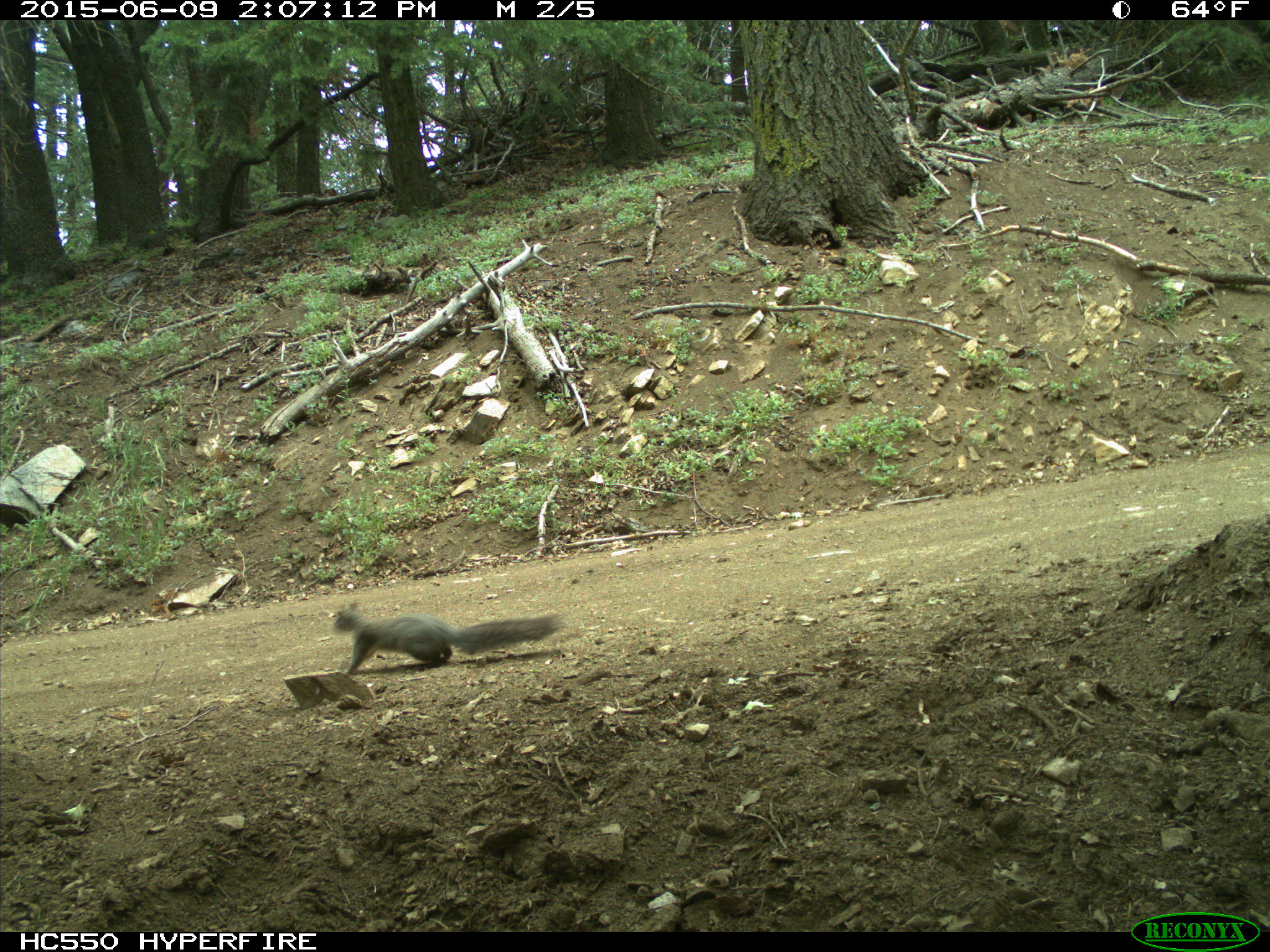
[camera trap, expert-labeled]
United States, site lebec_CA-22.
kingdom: Animalia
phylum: Chordata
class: Mammalia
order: Rodentia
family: Sciuridae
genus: Sciurus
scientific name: Sciurus carolinensis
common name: eastern gray squirrel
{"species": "Sciurus carolinensis (eastern gray squirrel)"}